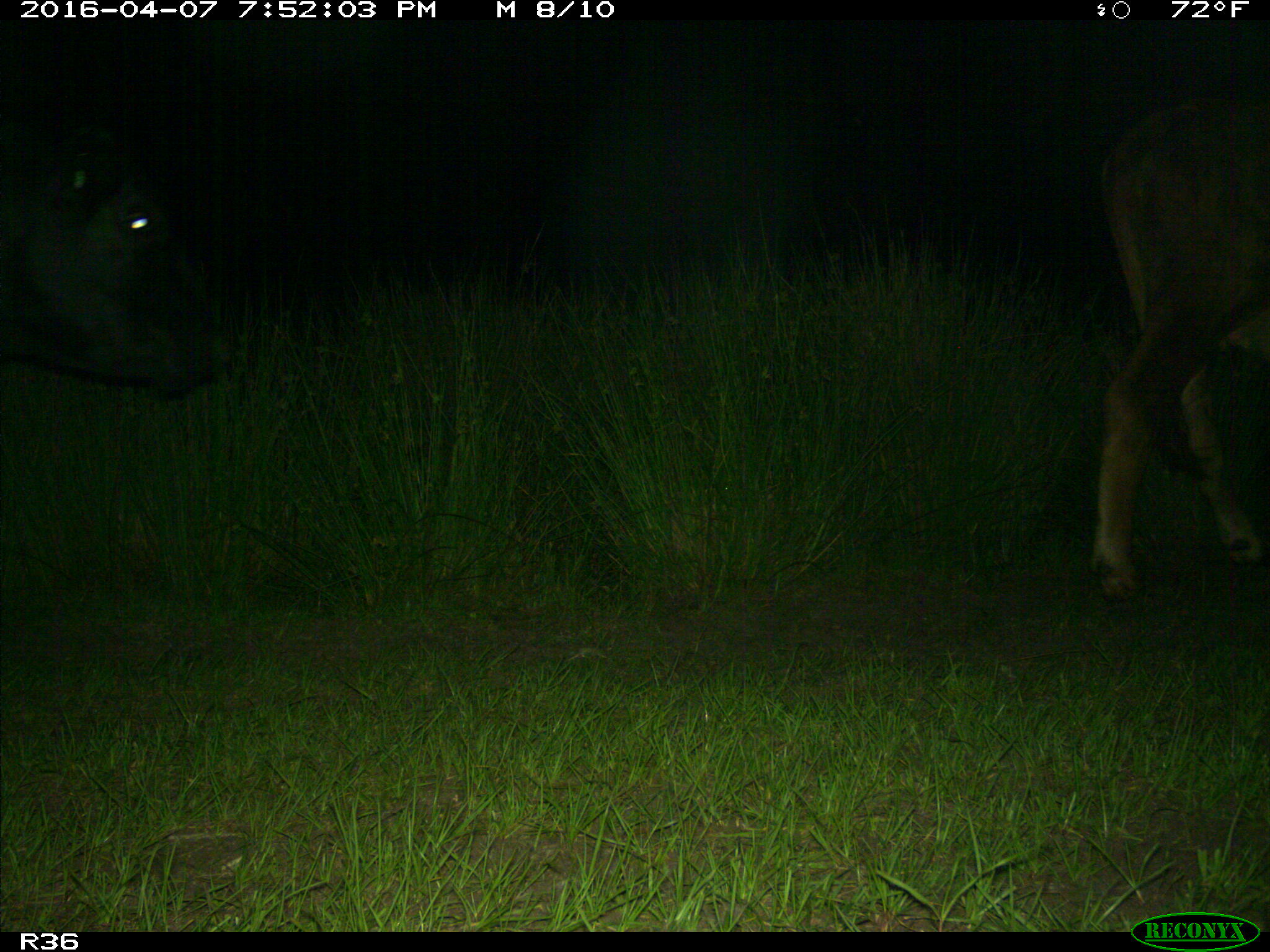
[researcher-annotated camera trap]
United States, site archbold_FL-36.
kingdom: Animalia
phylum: Chordata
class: Mammalia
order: Artiodactyla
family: Bovidae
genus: Bos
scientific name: Bos taurus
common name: domestic cow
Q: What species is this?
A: Bos taurus (domestic cow).